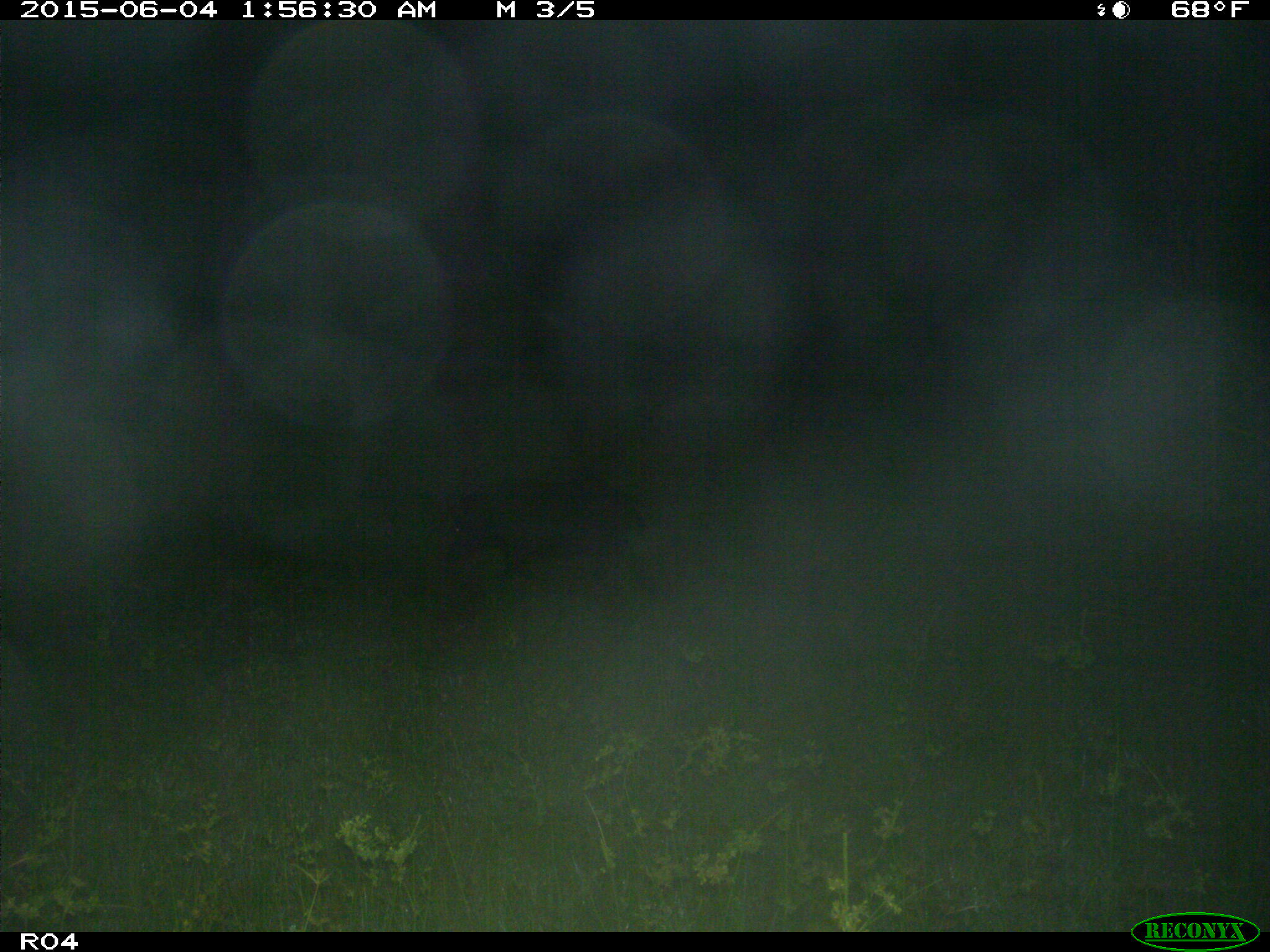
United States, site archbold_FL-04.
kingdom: Animalia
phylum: Chordata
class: Mammalia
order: Artiodactyla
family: Suidae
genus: Sus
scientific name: Sus scrofa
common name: wild boar